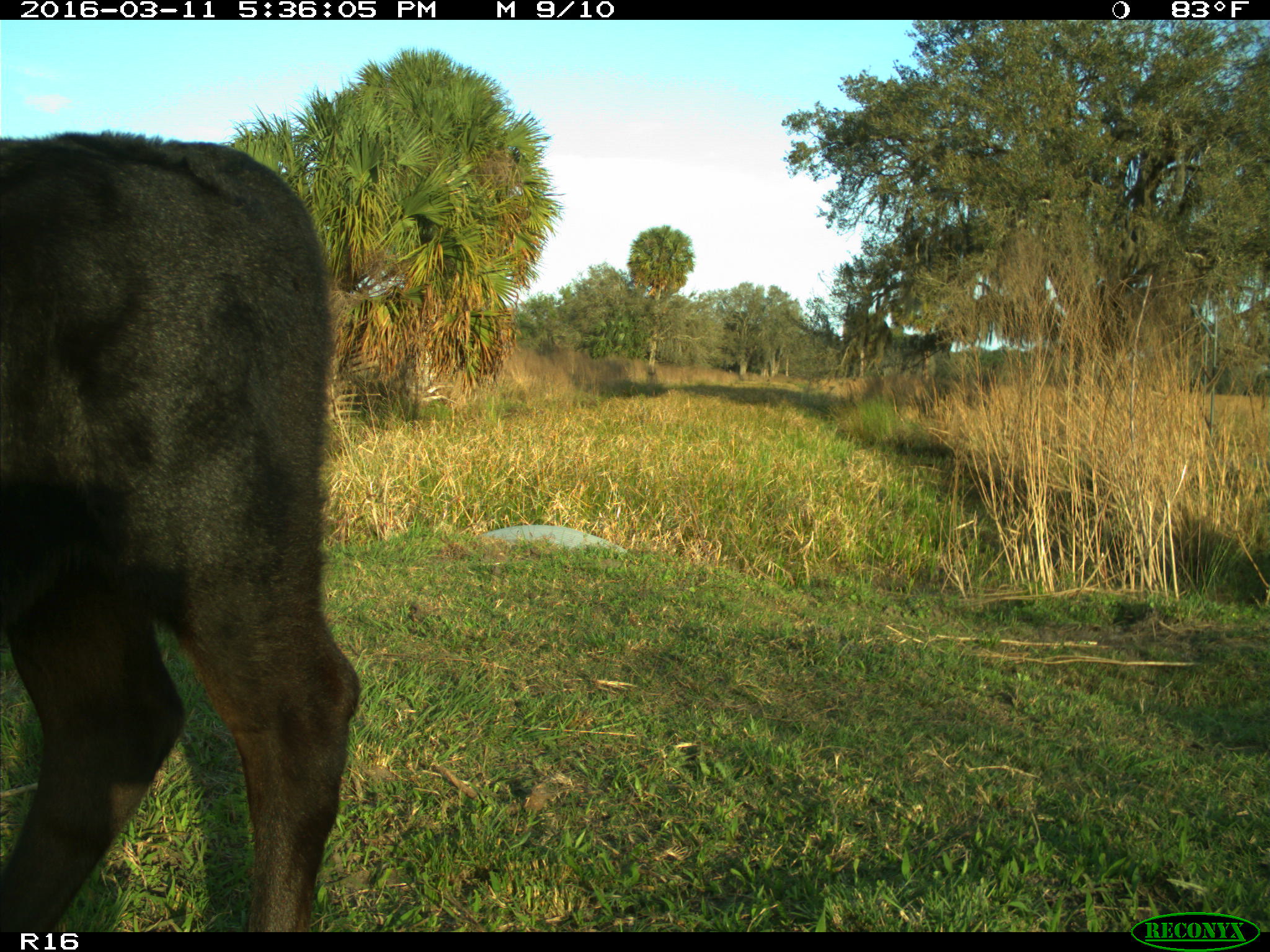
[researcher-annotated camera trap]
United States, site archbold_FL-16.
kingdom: Animalia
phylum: Chordata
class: Mammalia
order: Artiodactyla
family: Bovidae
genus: Bos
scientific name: Bos taurus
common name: domestic cow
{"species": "Bos taurus (domestic cow)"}